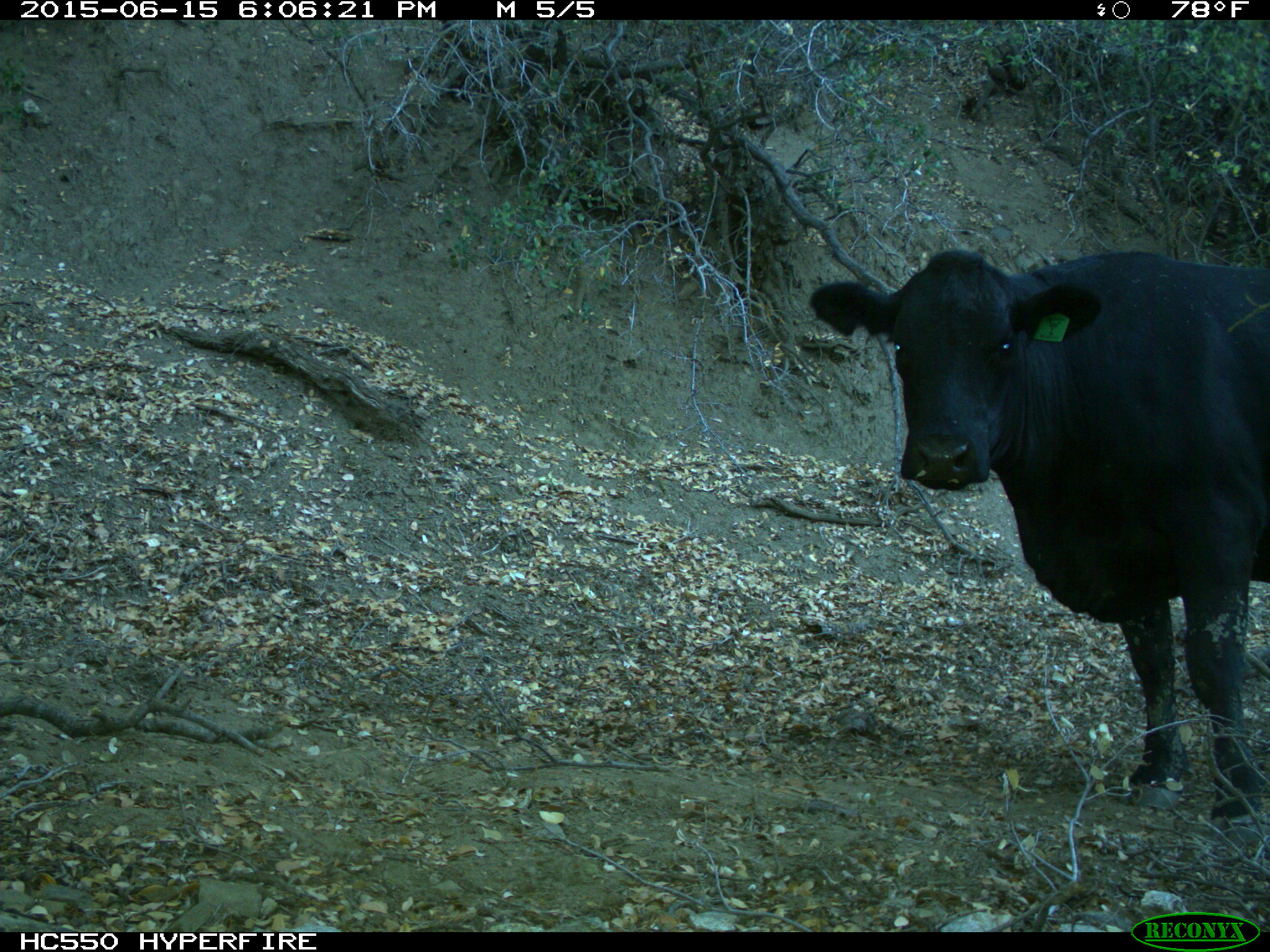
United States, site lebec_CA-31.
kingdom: Animalia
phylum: Chordata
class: Mammalia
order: Artiodactyla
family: Bovidae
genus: Bos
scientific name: Bos taurus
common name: domestic cow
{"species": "Bos taurus (domestic cow)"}